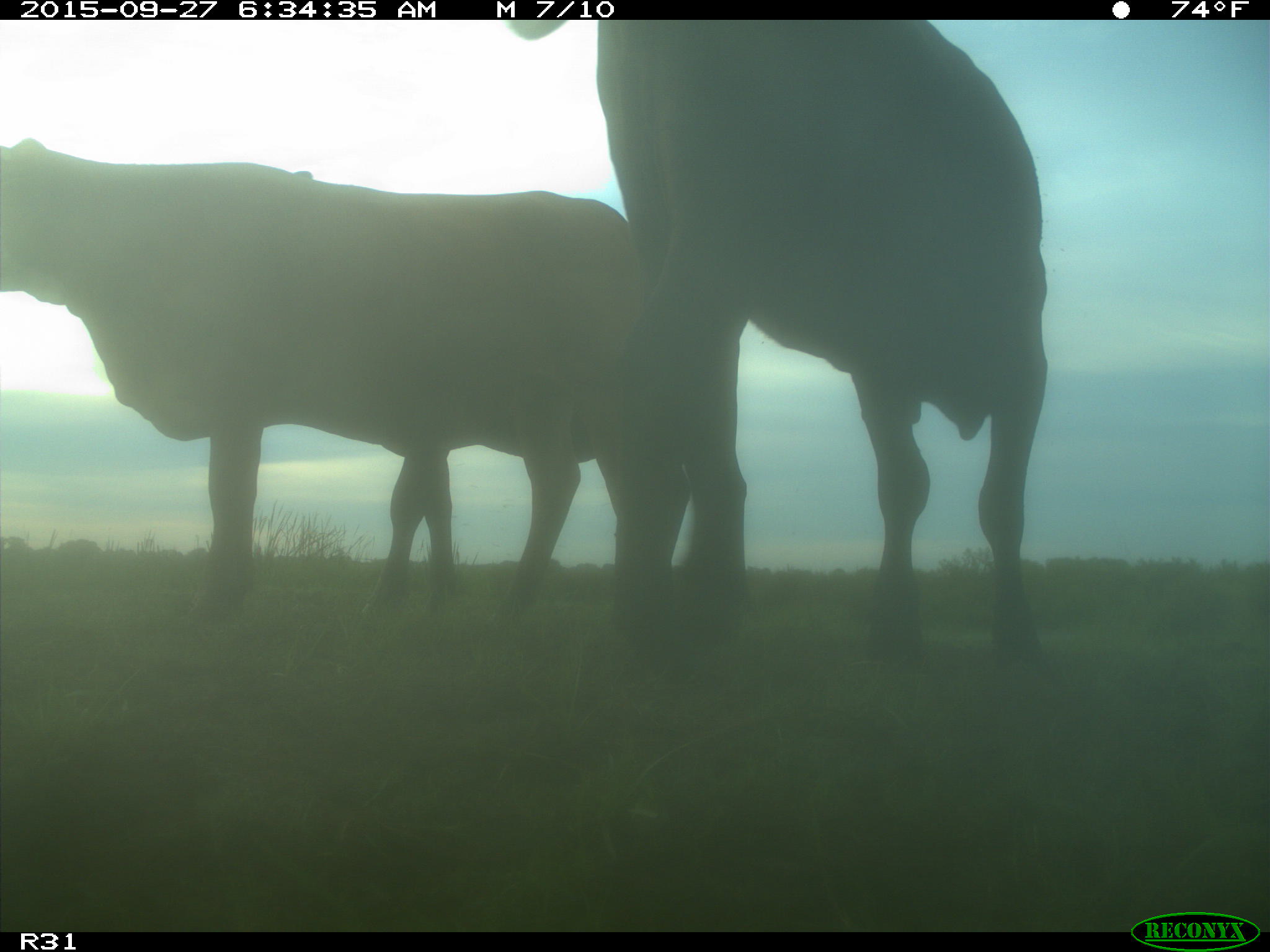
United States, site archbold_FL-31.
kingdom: Animalia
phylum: Chordata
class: Mammalia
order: Artiodactyla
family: Bovidae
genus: Bos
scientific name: Bos taurus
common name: domestic cow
Bos taurus (domestic cow).